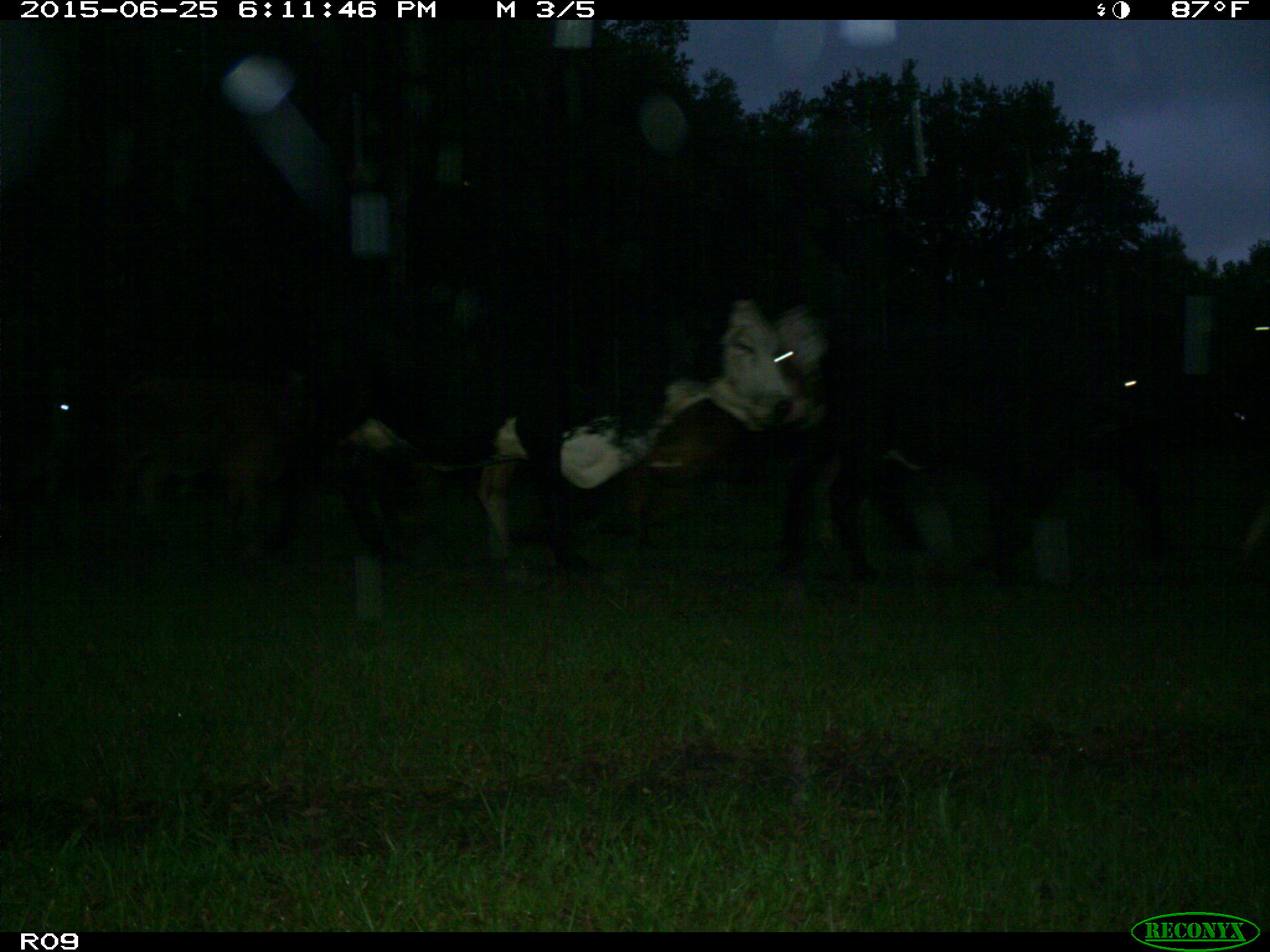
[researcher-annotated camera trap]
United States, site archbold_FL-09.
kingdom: Animalia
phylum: Chordata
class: Mammalia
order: Artiodactyla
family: Bovidae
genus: Bos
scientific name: Bos taurus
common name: domestic cow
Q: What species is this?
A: Bos taurus (domestic cow).